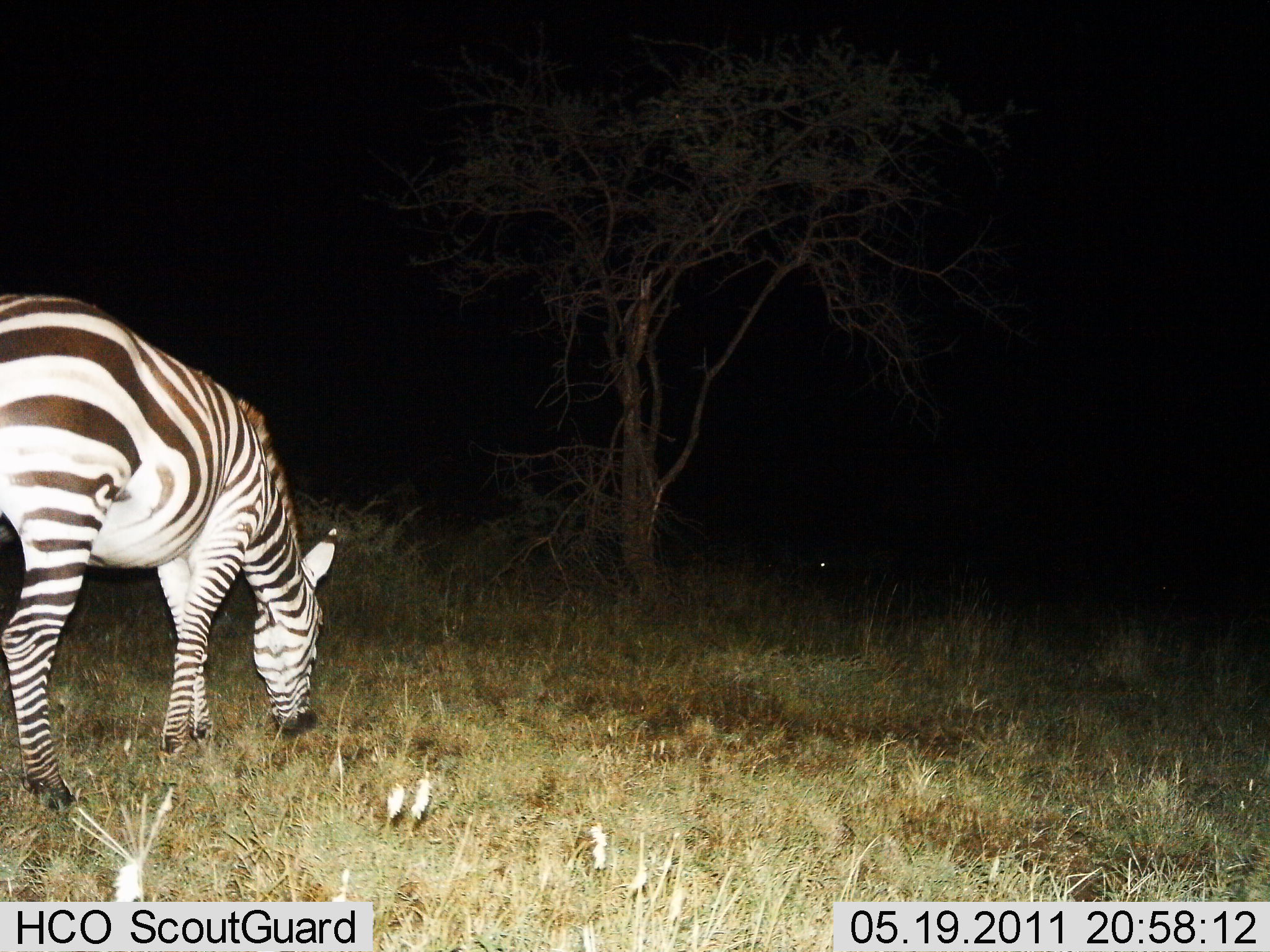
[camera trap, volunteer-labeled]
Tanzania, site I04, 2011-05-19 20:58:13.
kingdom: Animalia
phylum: Chordata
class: Mammalia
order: Perissodactyla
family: Equidae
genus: Equus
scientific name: Equus quagga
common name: plains zebra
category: zebra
Zebra (plains zebra) (Equus quagga), count 1. Behavior (volunteer vote fractions): standing 30%, resting 0%, moving 0%, interacting 0%. Young present (vote fraction): 0%. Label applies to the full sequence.